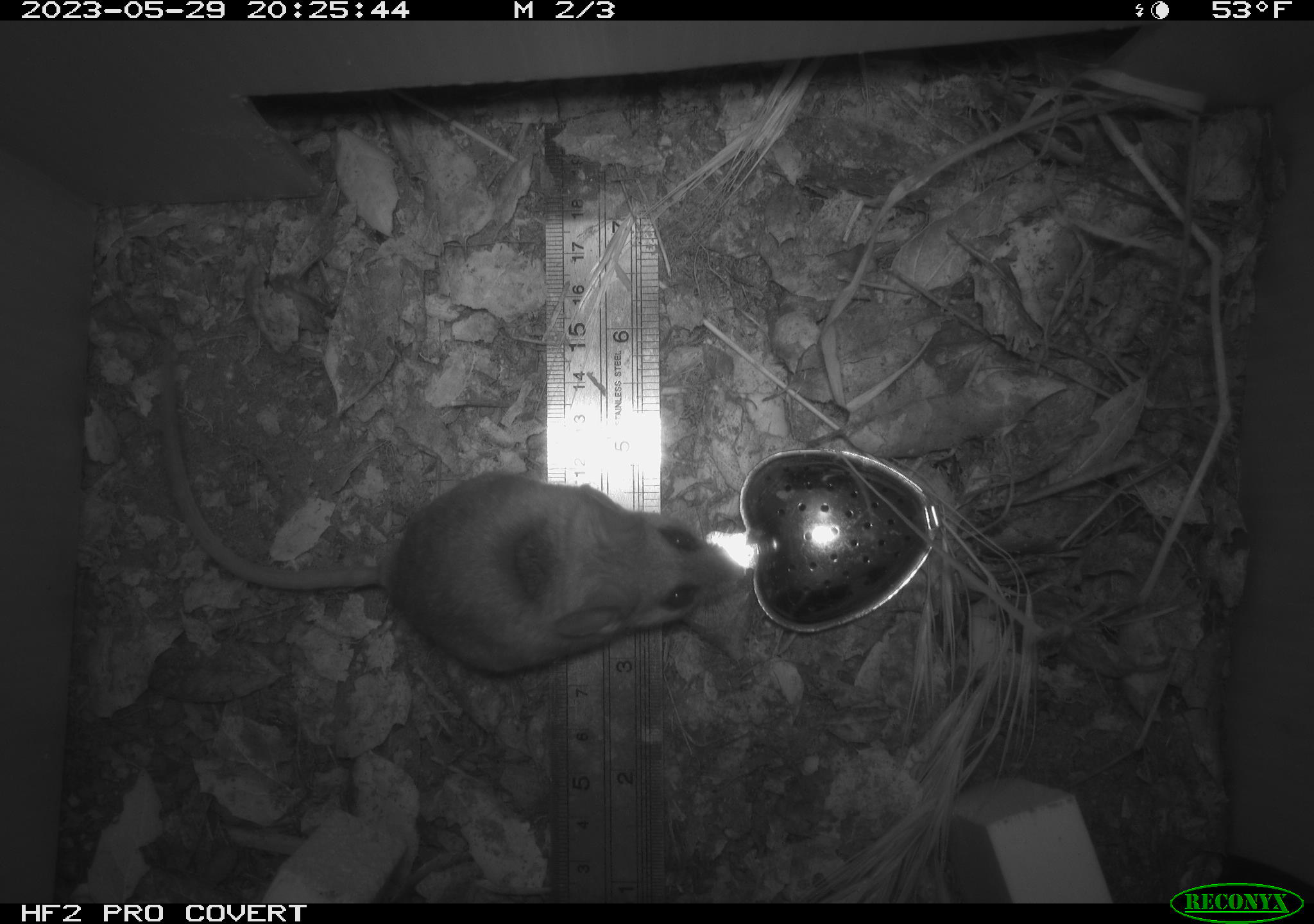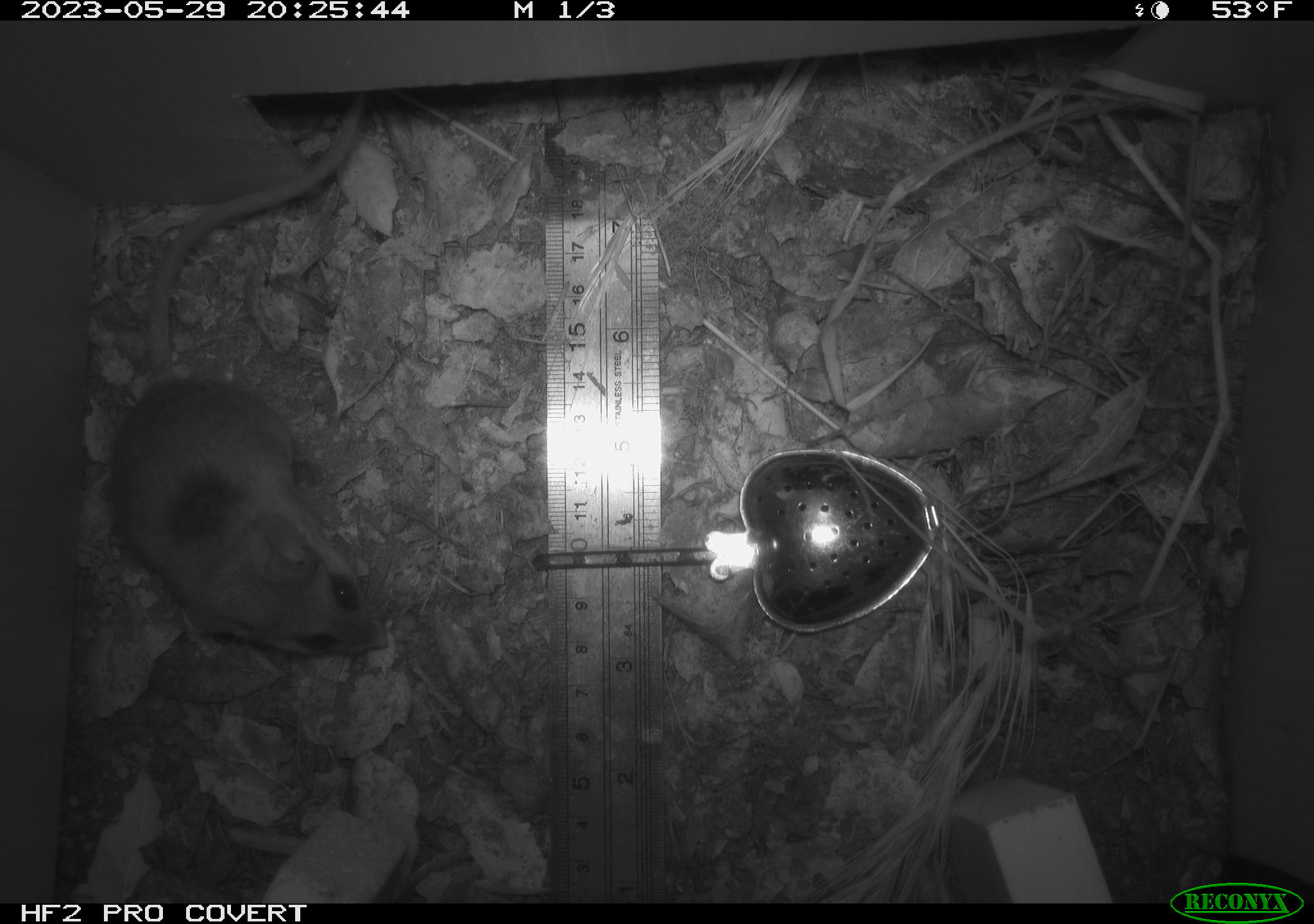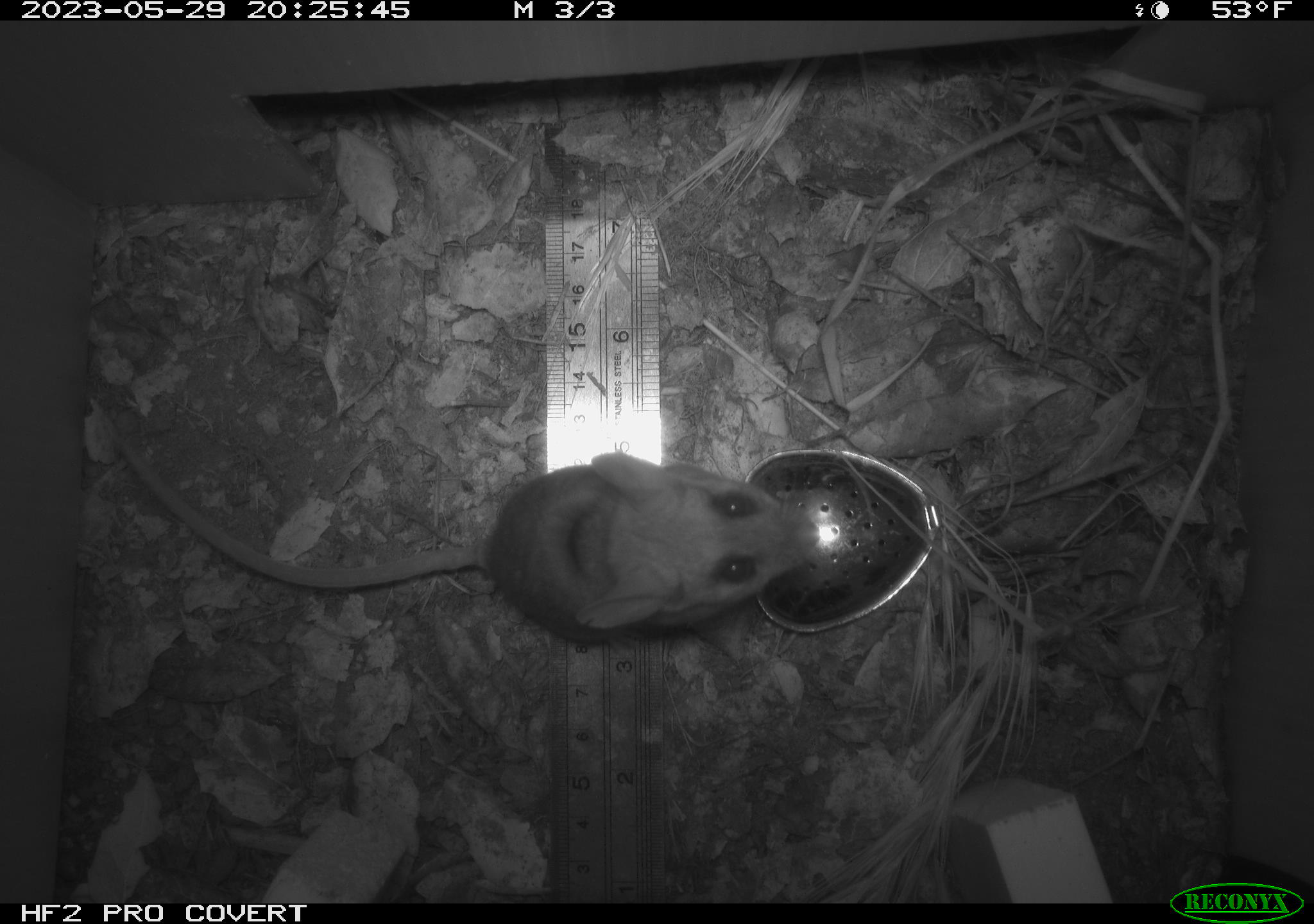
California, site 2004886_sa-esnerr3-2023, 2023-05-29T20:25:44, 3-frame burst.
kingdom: Animalia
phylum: Chordata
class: Mammalia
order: Rodentia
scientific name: Rodentia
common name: mouse species